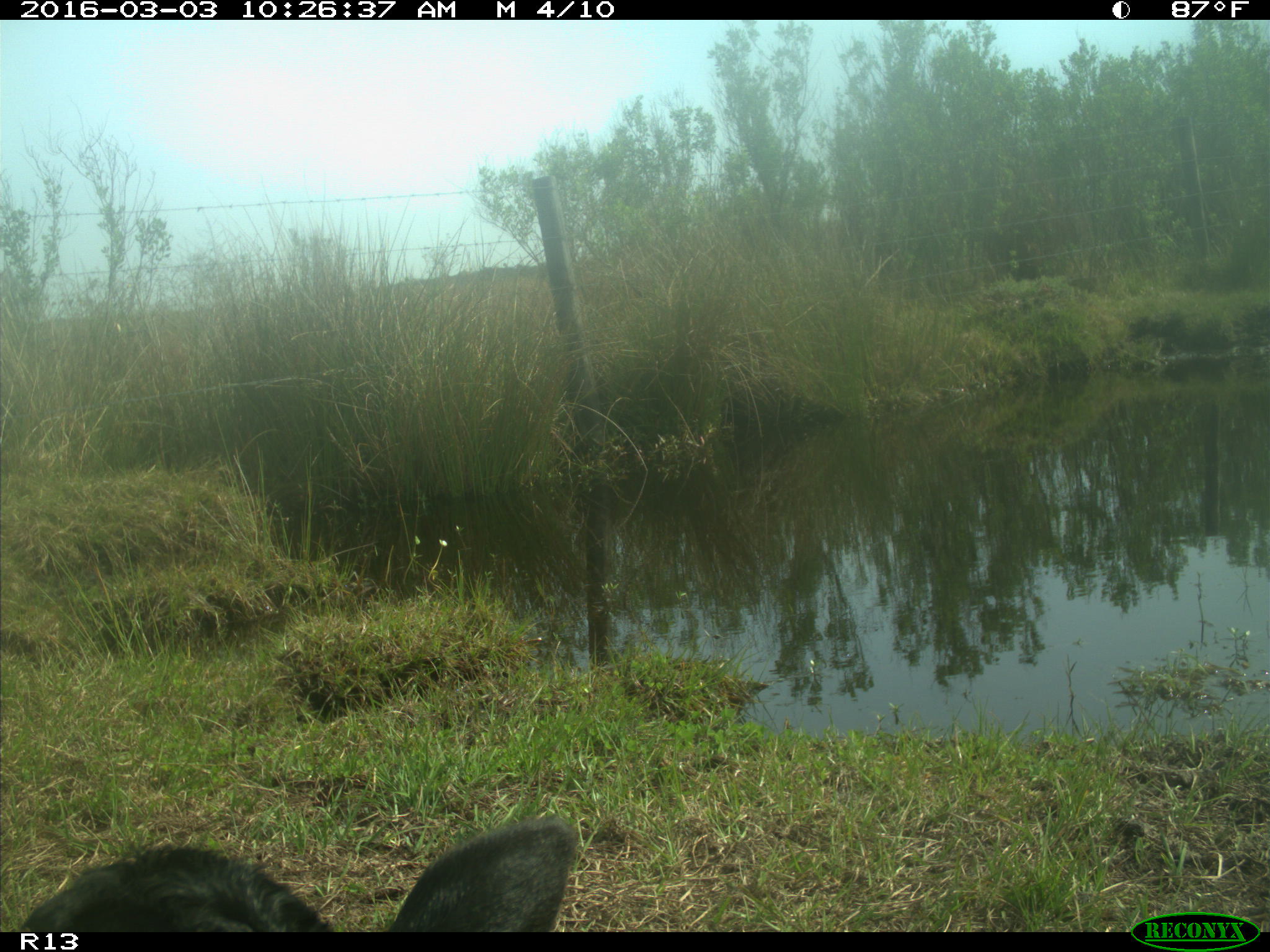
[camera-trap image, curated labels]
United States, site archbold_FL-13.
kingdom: Animalia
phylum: Chordata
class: Mammalia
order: Artiodactyla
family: Bovidae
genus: Bos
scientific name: Bos taurus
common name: domestic cow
Bos taurus (domestic cow).